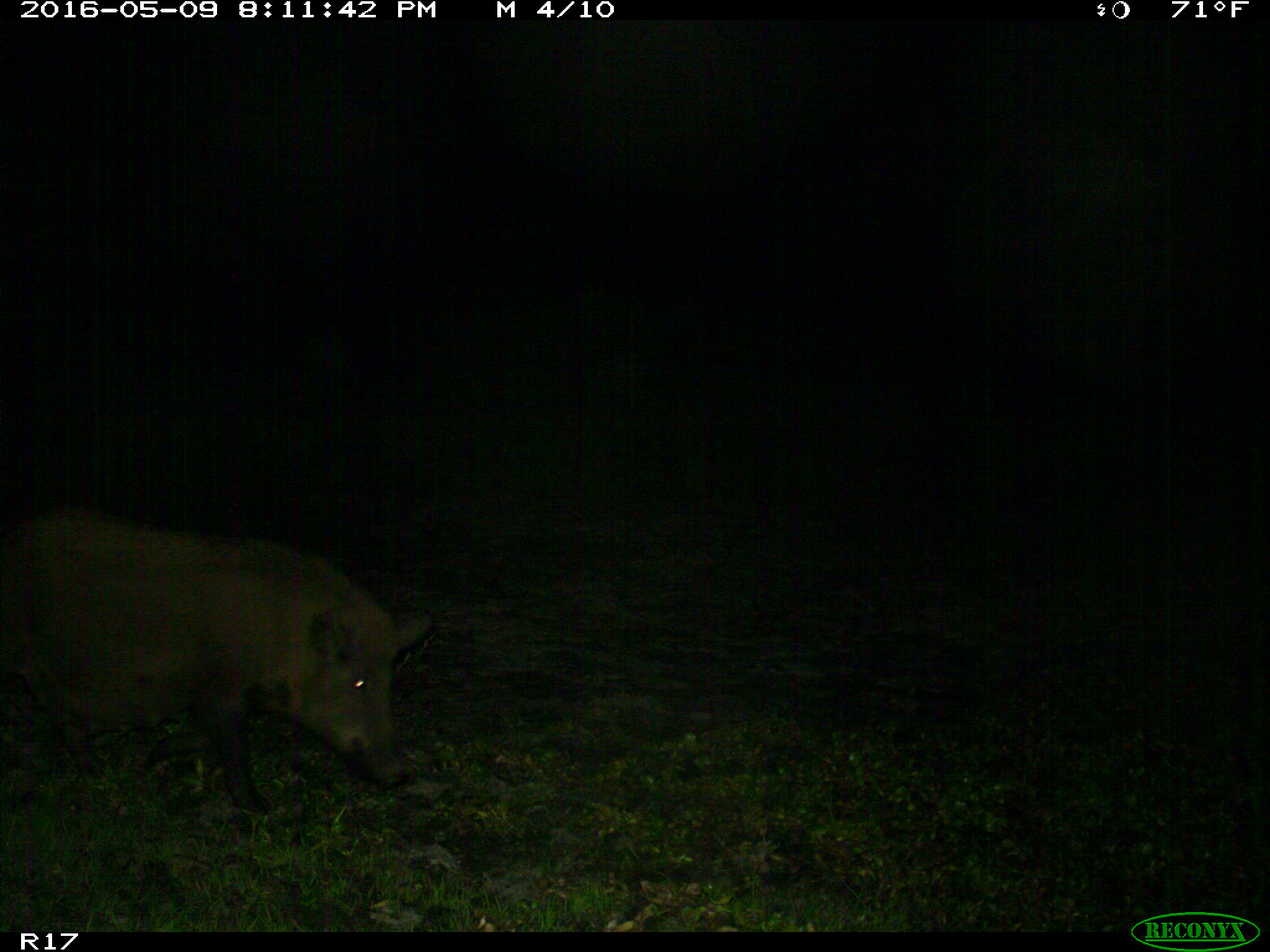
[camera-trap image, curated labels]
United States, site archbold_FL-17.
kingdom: Animalia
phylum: Chordata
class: Mammalia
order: Artiodactyla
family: Suidae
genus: Sus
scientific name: Sus scrofa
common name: wild boar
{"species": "Sus scrofa (wild boar)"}